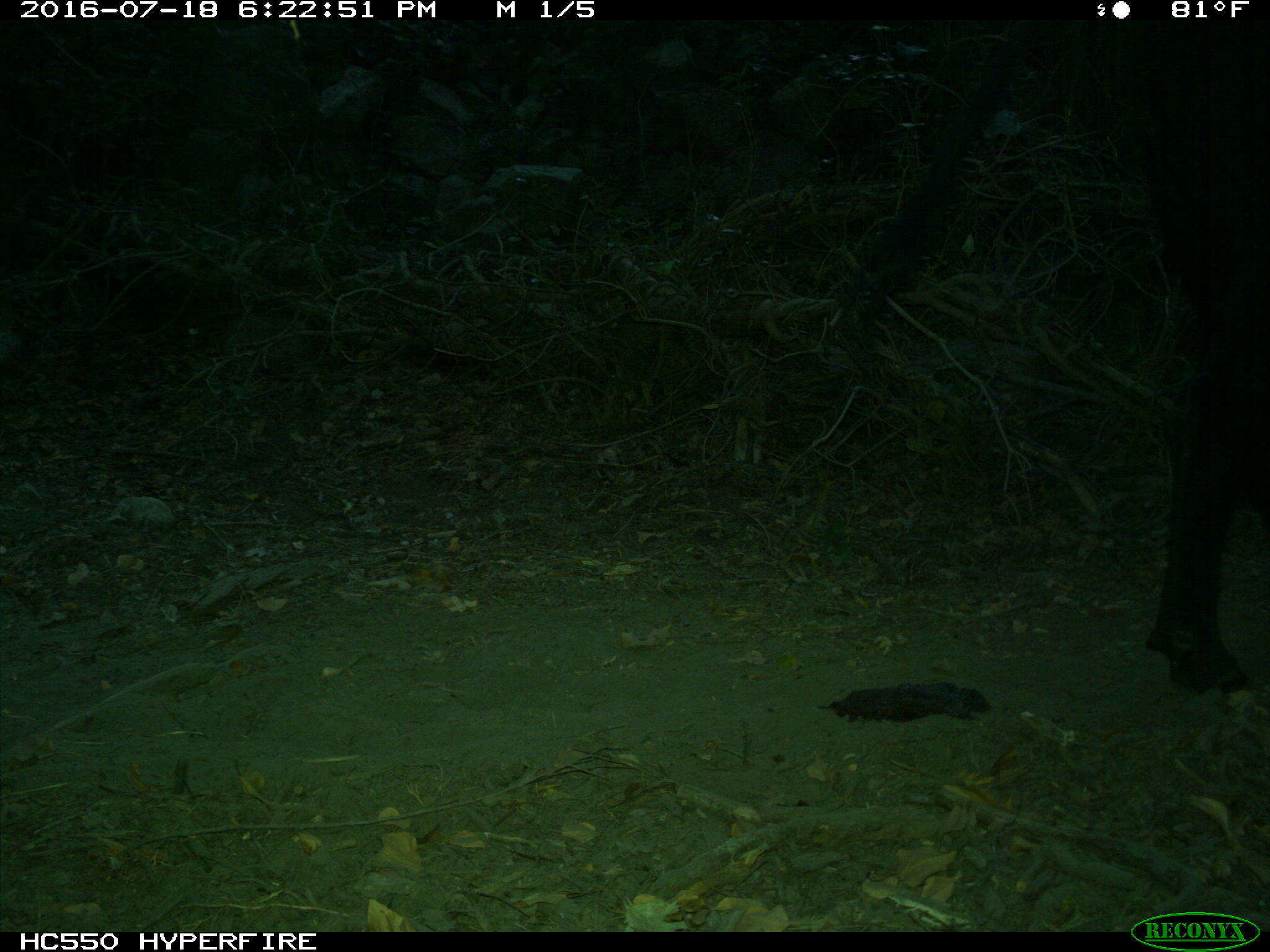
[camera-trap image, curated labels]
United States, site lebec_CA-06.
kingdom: Animalia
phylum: Chordata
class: Mammalia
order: Artiodactyla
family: Bovidae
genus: Bos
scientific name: Bos taurus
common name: domestic cow